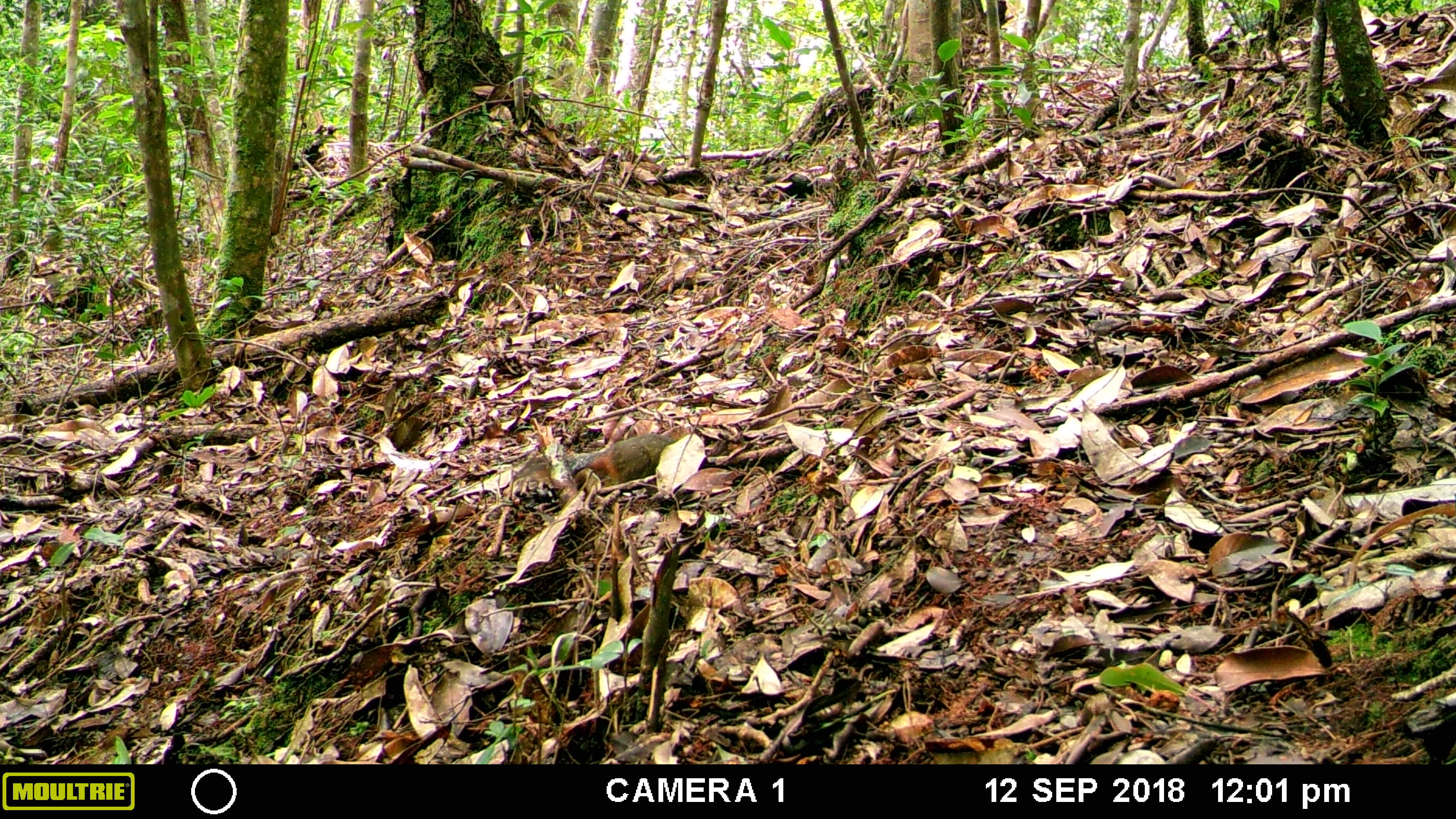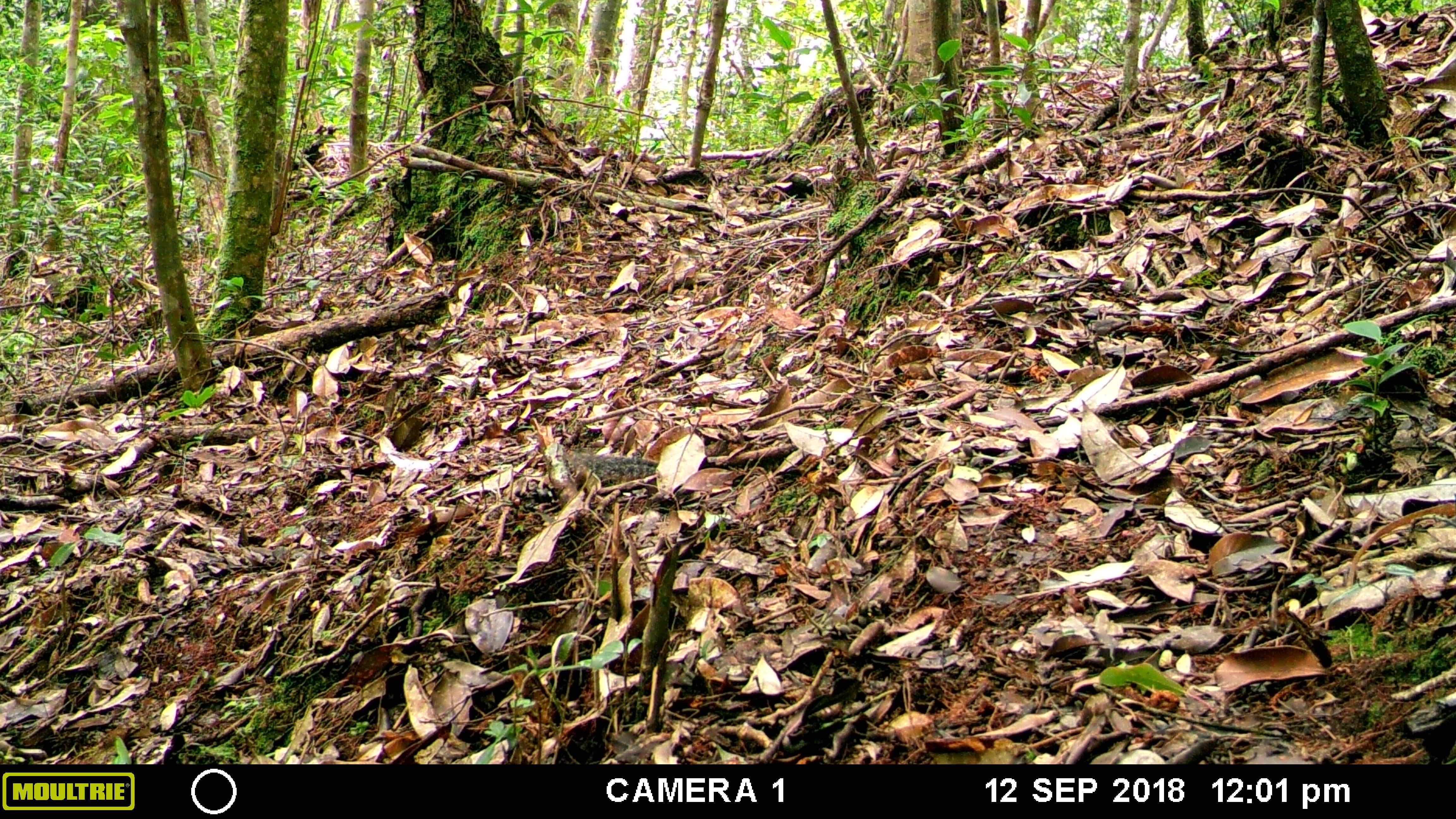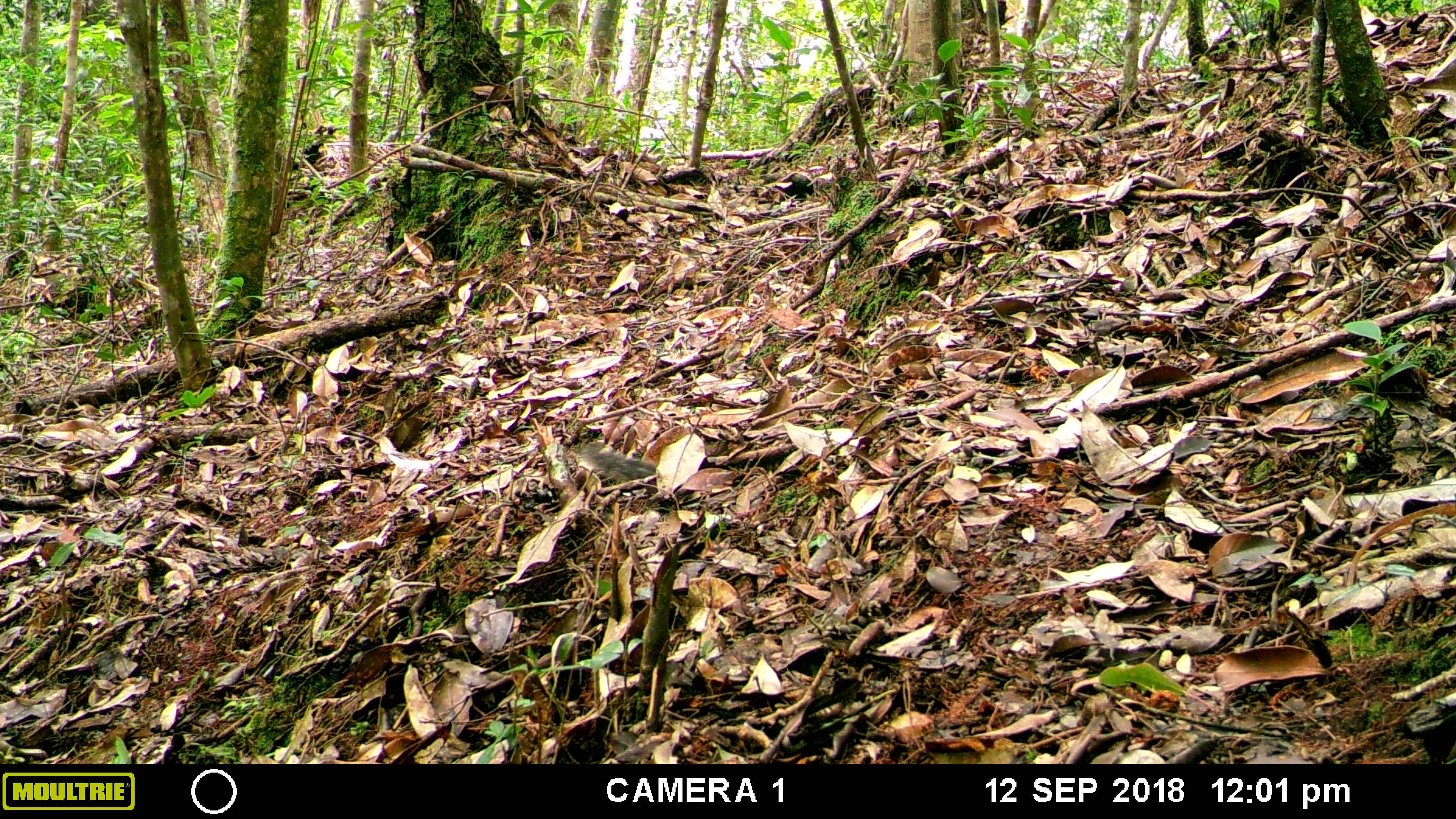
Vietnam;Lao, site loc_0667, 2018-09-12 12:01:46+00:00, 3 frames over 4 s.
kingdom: Animalia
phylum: Chordata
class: Mammalia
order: Rodentia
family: Sciuridae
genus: Dremomys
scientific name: Dremomys rufigenis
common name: red-cheeked squirrel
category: red cheeked squirrel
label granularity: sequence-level